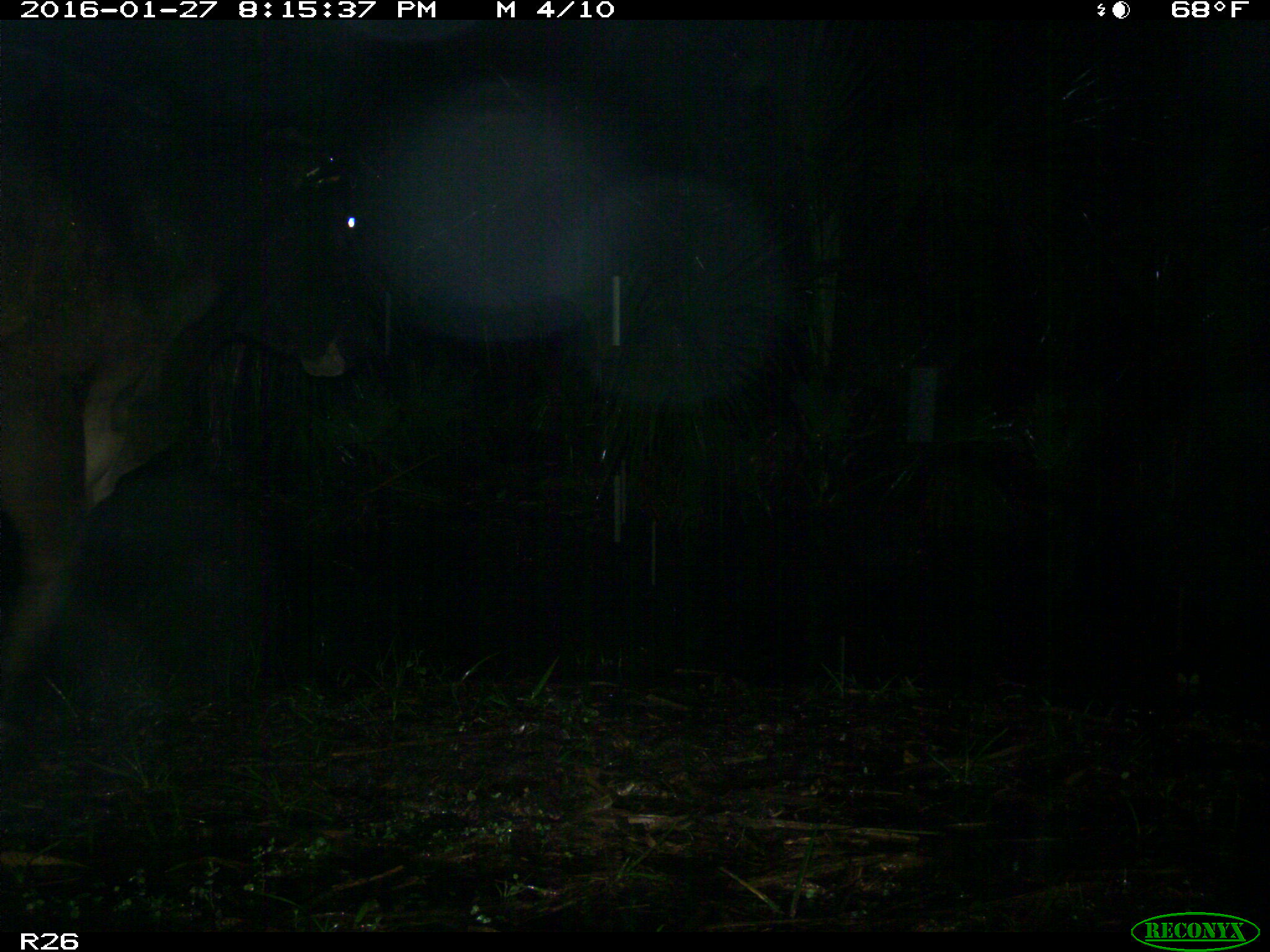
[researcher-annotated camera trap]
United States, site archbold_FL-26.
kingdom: Animalia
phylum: Chordata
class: Mammalia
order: Artiodactyla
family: Bovidae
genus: Bos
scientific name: Bos taurus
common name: domestic cow